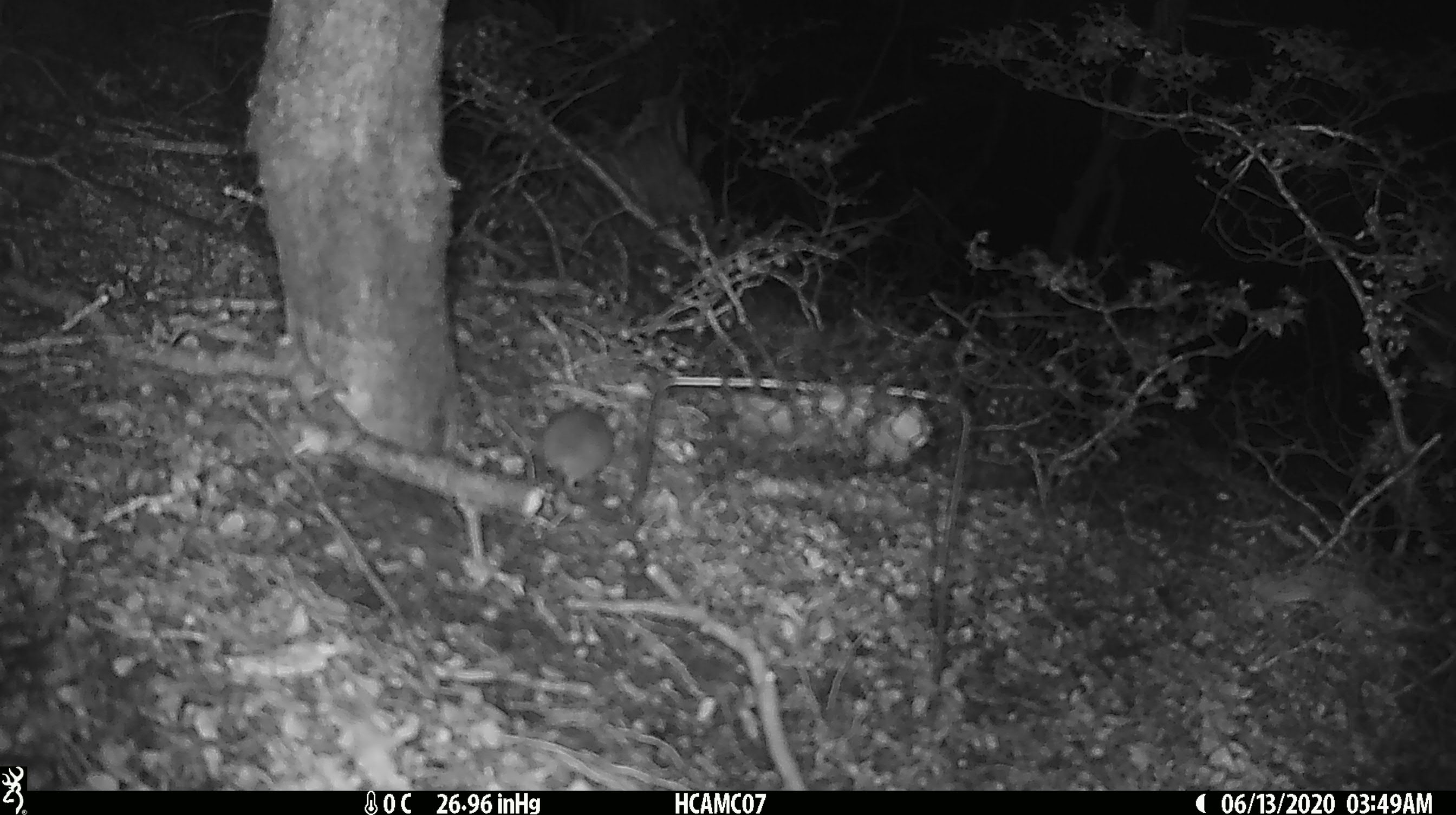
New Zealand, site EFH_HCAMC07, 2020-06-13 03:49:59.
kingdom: Animalia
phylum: Chordata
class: Mammalia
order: Rodentia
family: Muridae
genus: Mus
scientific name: Mus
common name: mouse